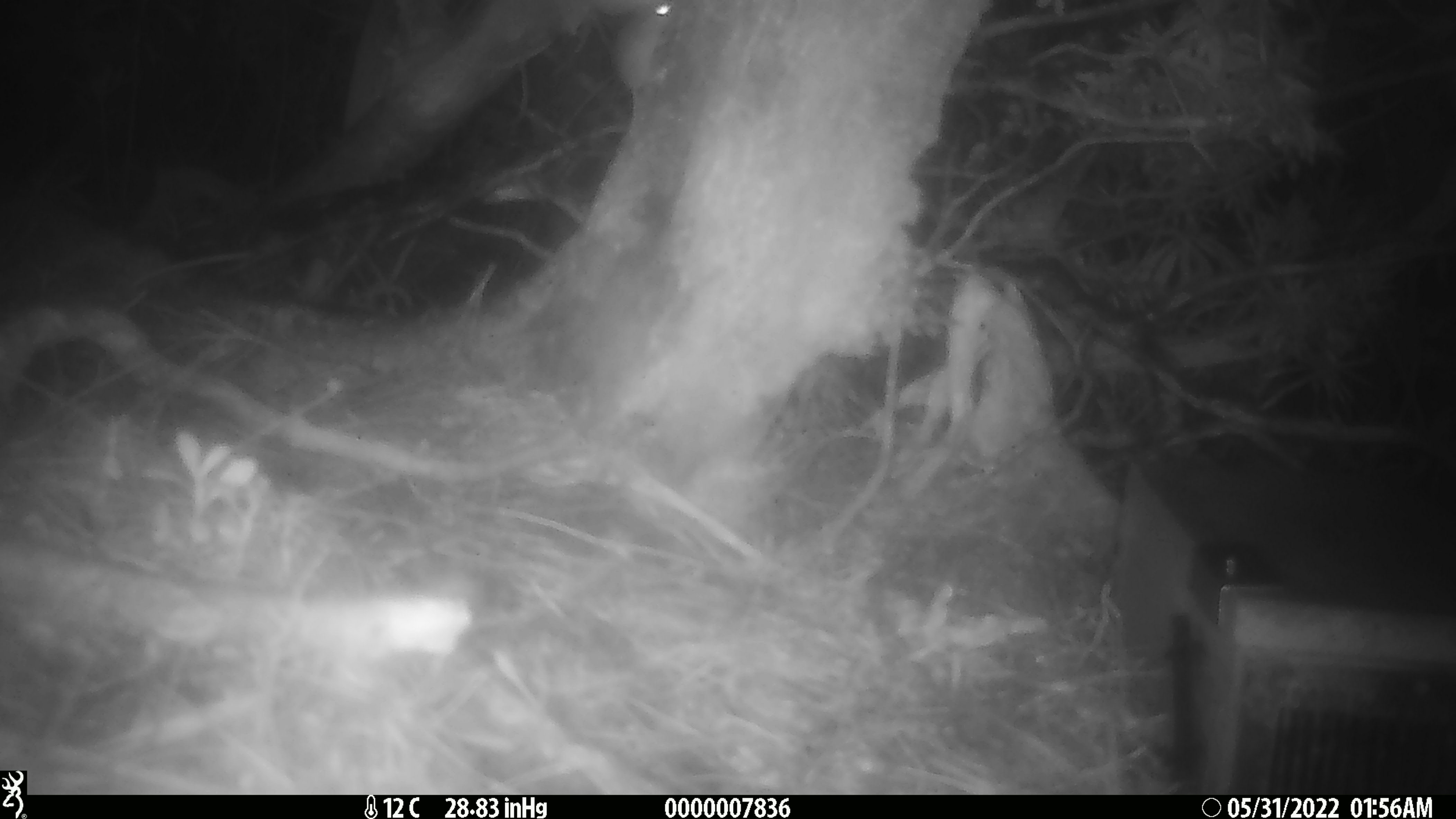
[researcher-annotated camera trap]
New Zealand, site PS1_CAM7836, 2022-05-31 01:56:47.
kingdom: Animalia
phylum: Chordata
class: Mammalia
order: Rodentia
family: Muridae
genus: Mus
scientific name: Mus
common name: mouse